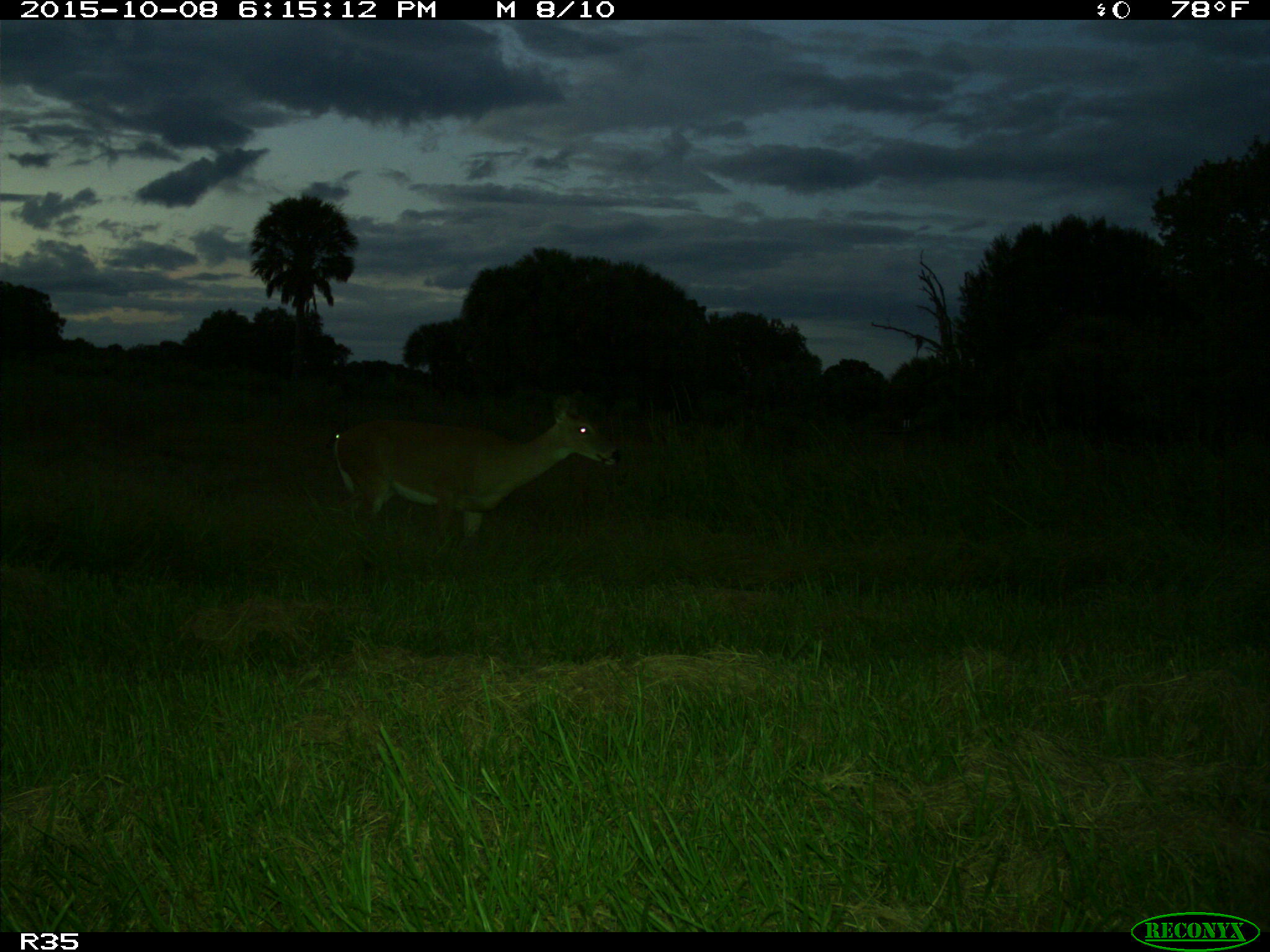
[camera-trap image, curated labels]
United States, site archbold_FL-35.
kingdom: Animalia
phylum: Chordata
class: Mammalia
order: Artiodactyla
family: Cervidae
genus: Odocoileus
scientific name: Odocoileus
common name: deer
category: unidentified deer